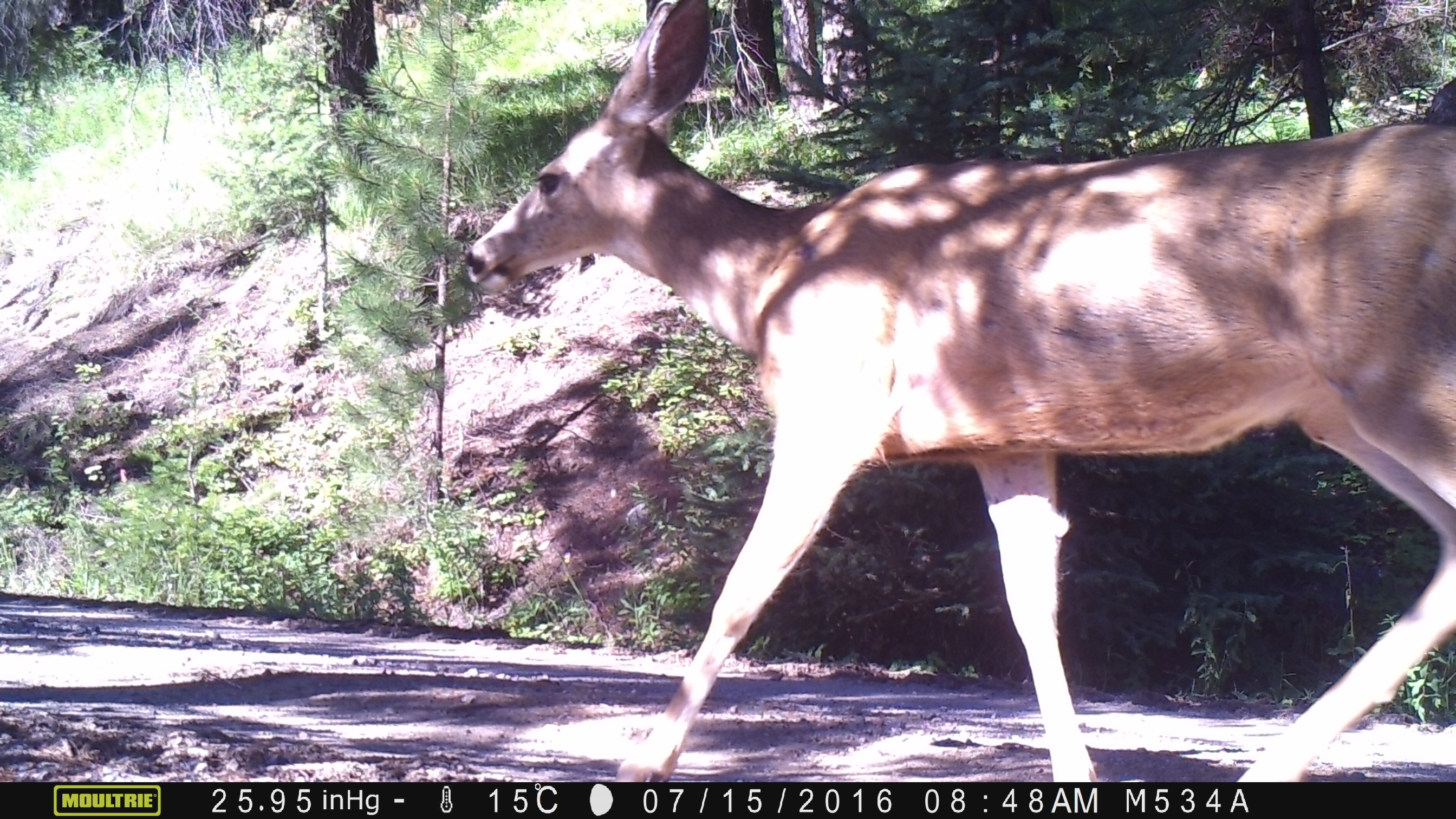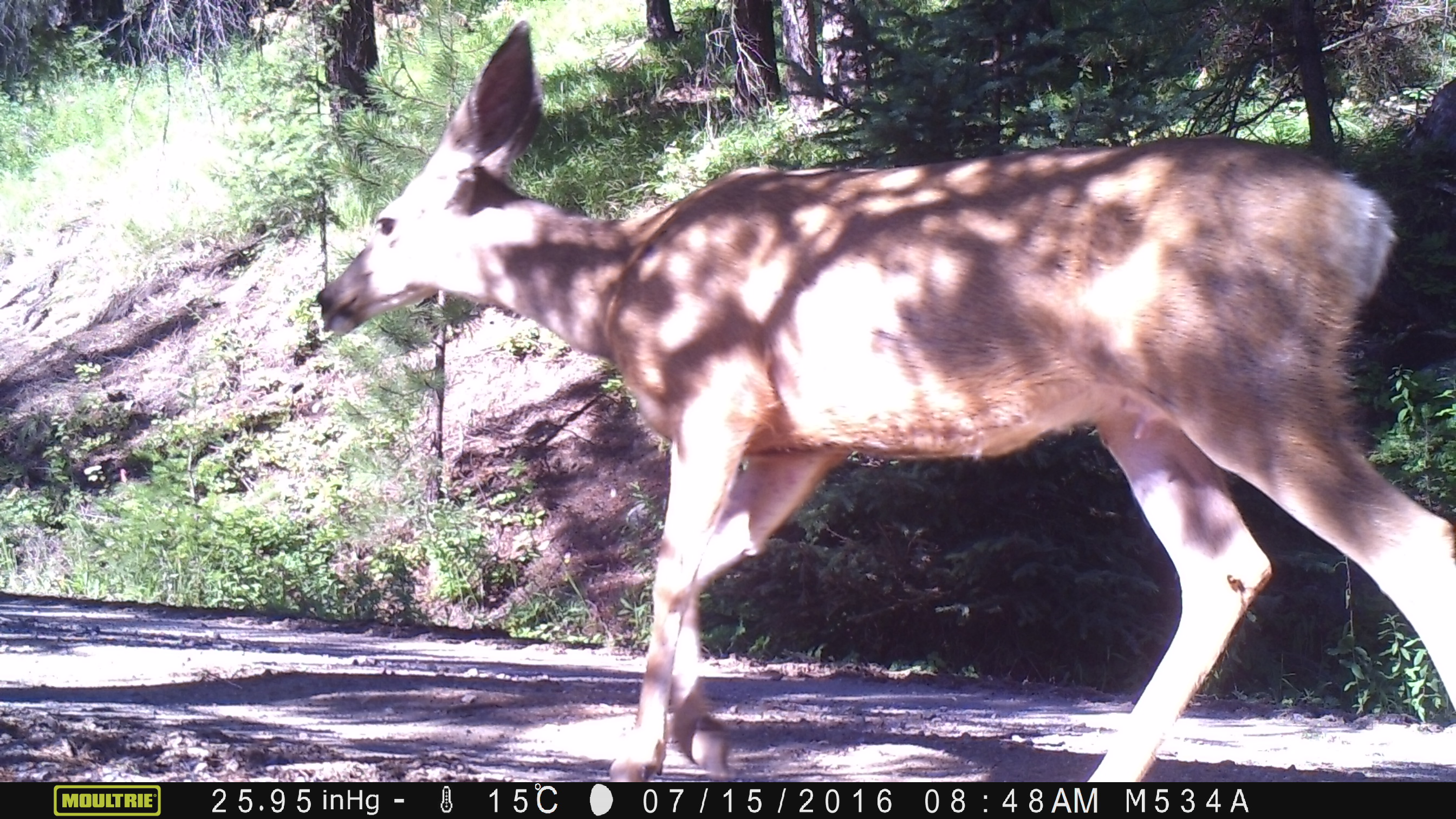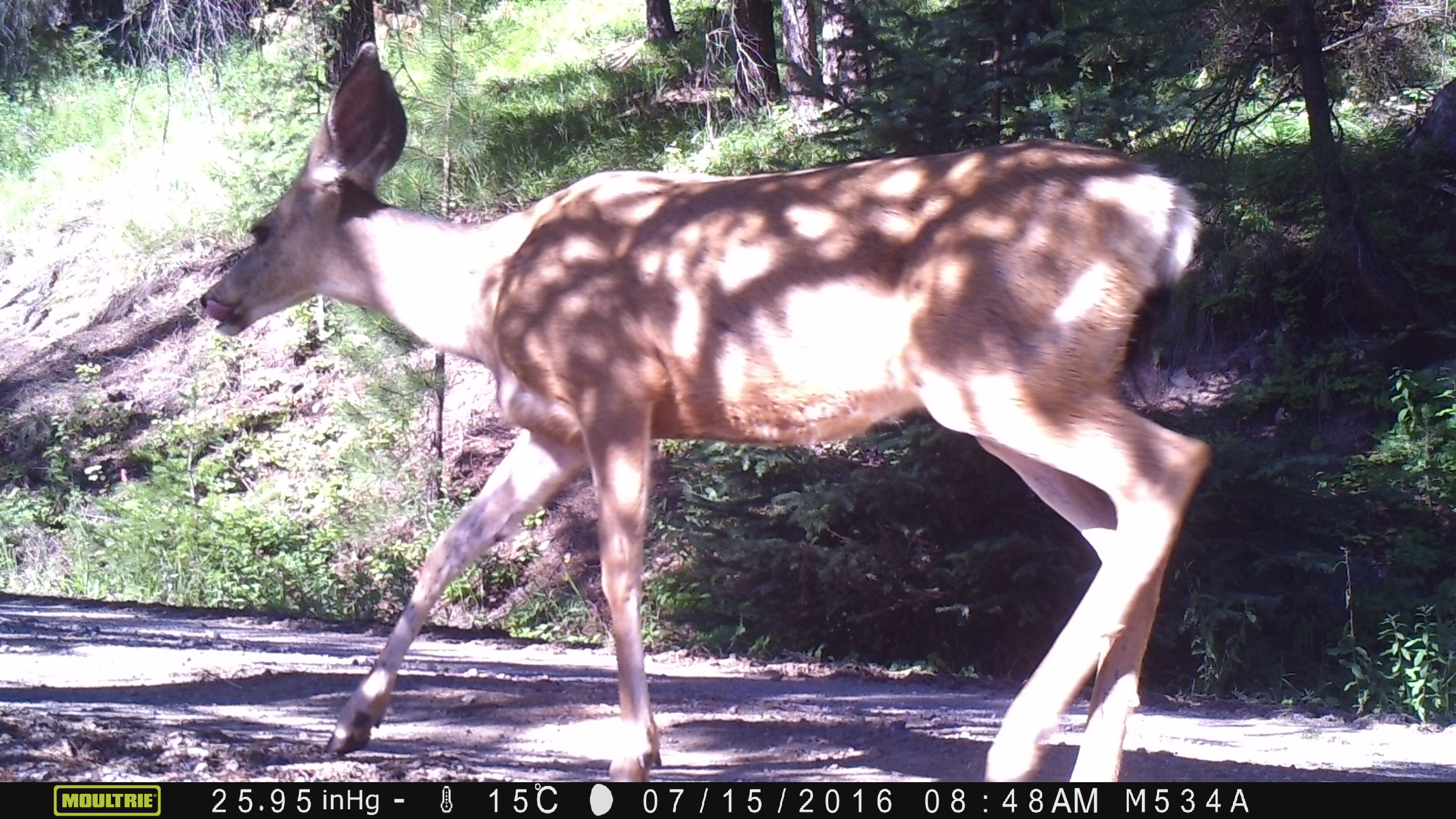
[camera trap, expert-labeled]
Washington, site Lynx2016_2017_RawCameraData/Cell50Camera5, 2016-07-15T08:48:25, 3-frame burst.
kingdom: Animalia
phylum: Chordata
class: Mammalia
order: Artiodactyla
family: Cervidae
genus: Odocoileus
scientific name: Odocoileus hemionus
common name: mule deer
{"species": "Odocoileus hemionus (mule deer)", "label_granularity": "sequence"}